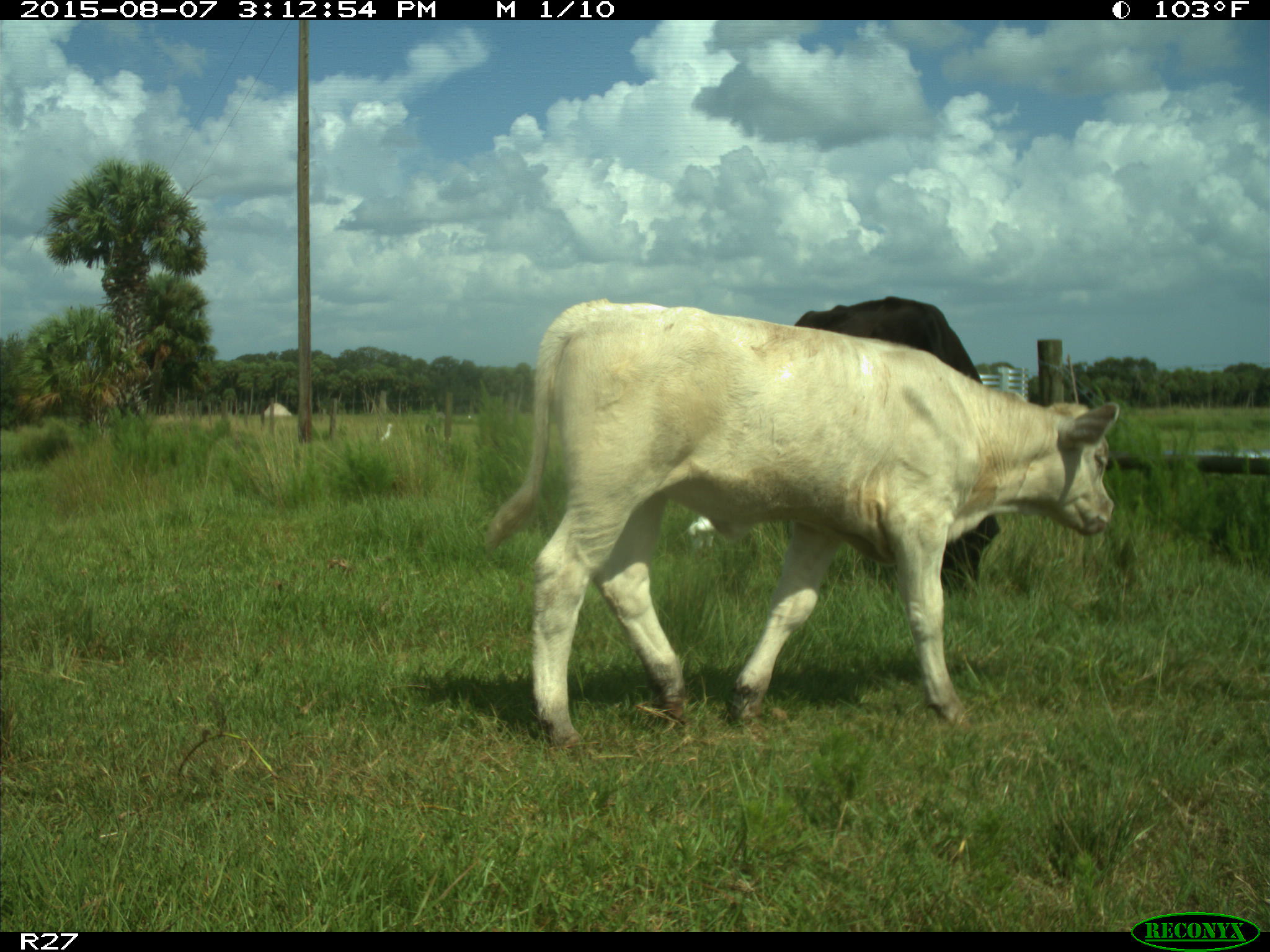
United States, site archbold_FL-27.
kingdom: Animalia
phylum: Chordata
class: Mammalia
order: Artiodactyla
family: Bovidae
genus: Bos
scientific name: Bos taurus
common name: domestic cow